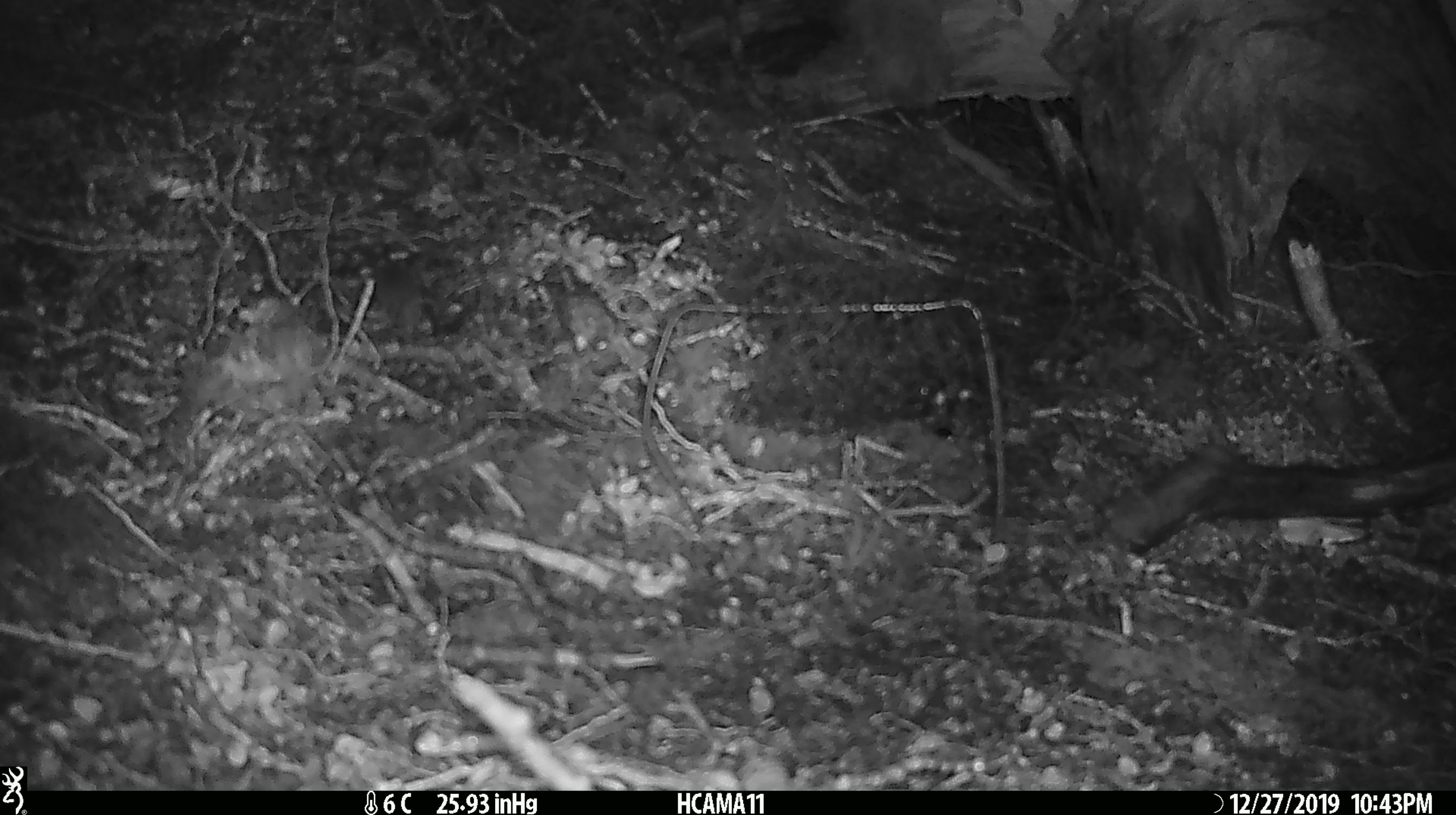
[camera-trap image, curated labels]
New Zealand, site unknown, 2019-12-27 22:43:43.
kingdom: Animalia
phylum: Chordata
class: Mammalia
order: Rodentia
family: Muridae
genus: Mus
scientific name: Mus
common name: mouse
Mouse (Mus).